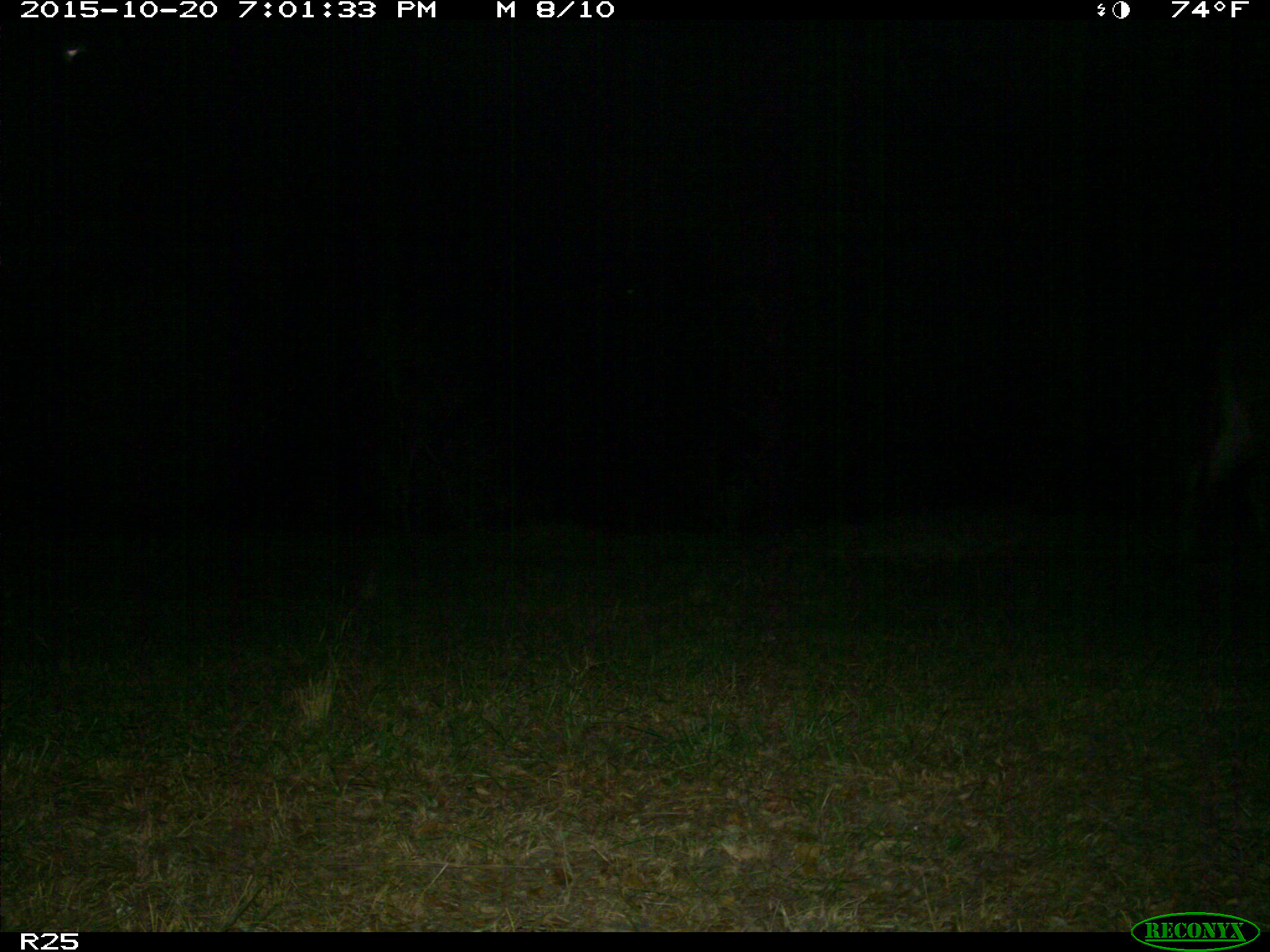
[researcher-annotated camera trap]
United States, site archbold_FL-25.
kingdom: Animalia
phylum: Chordata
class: Mammalia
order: Artiodactyla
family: Bovidae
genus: Bos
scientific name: Bos taurus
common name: domestic cow